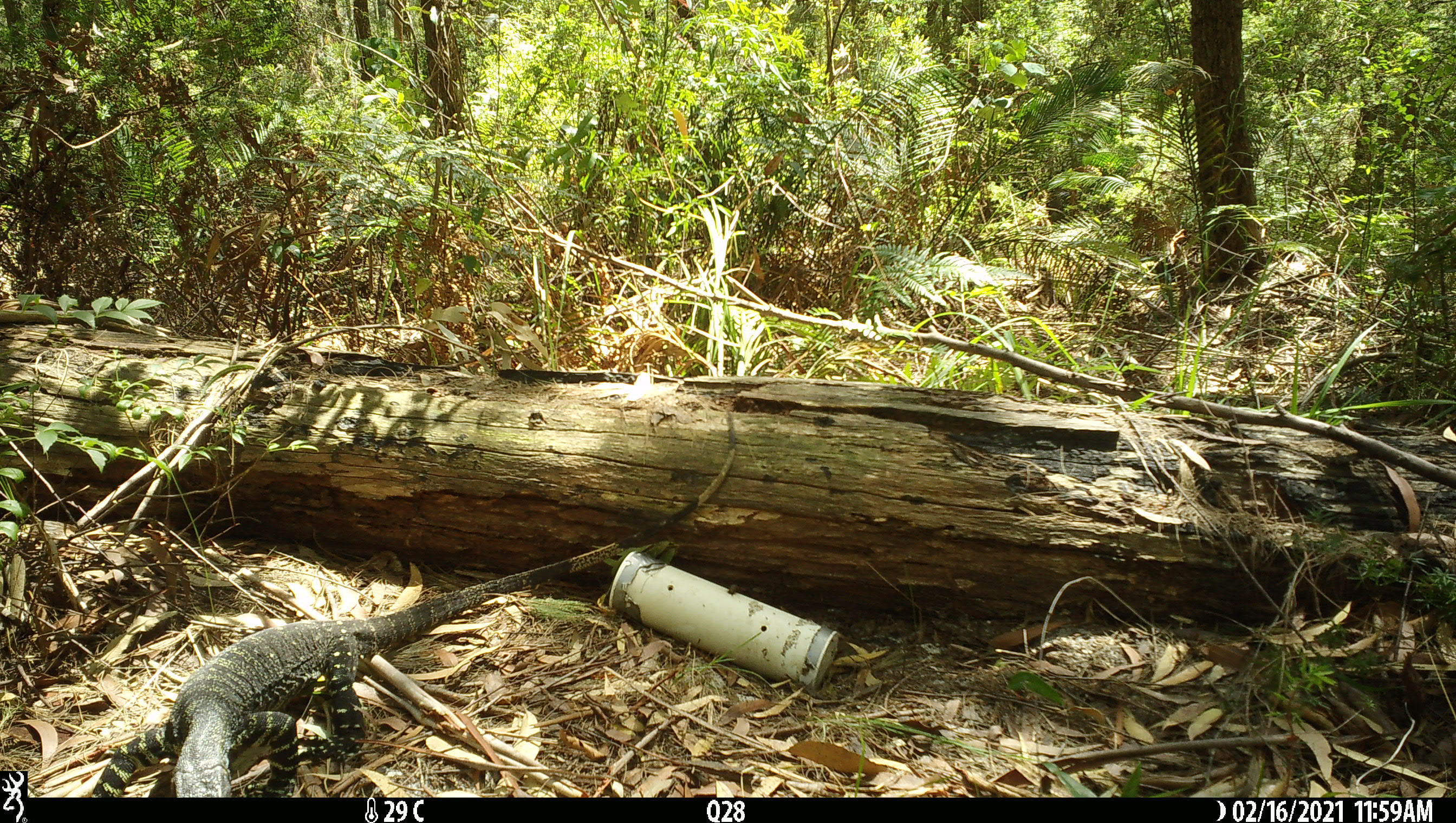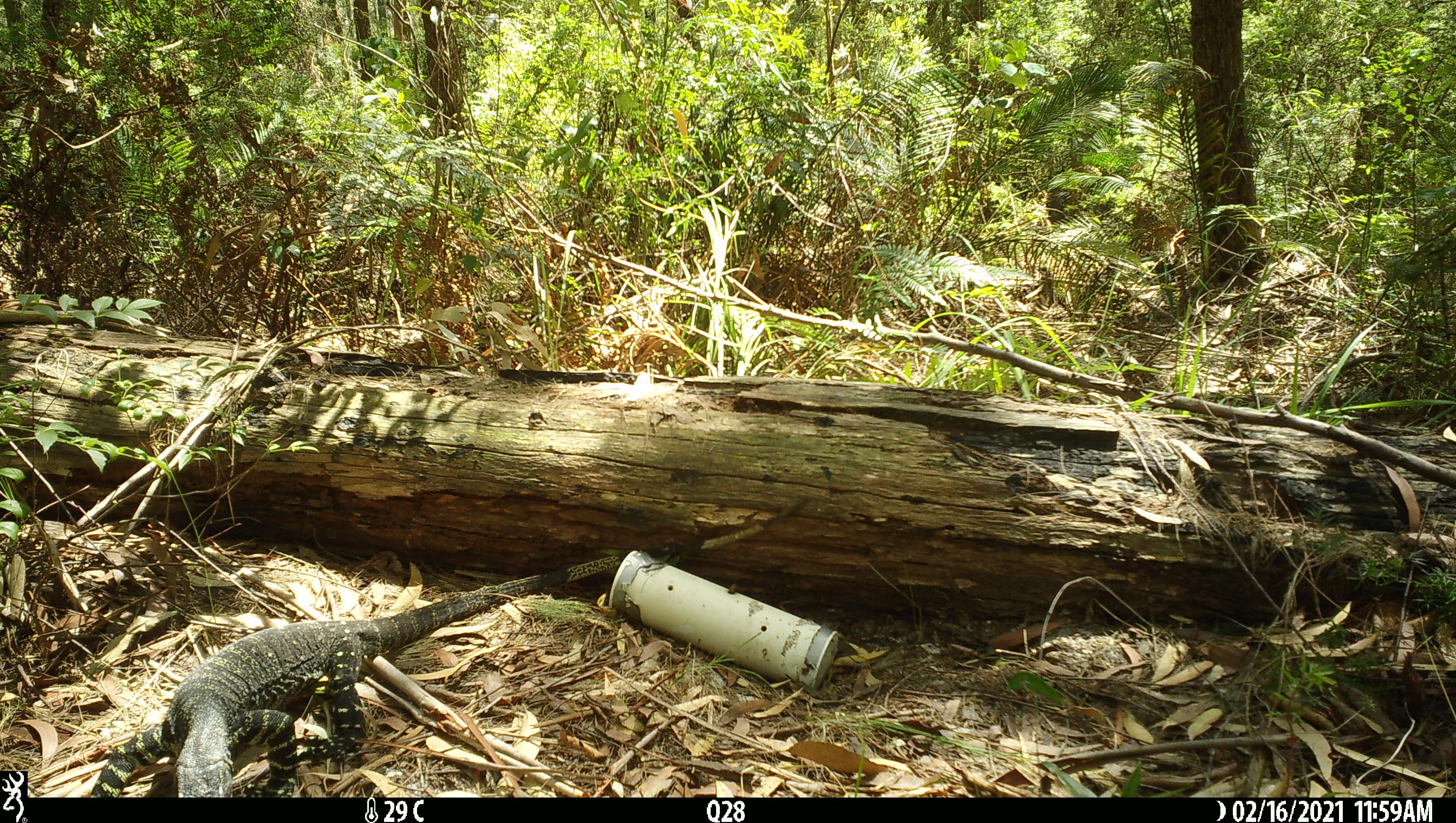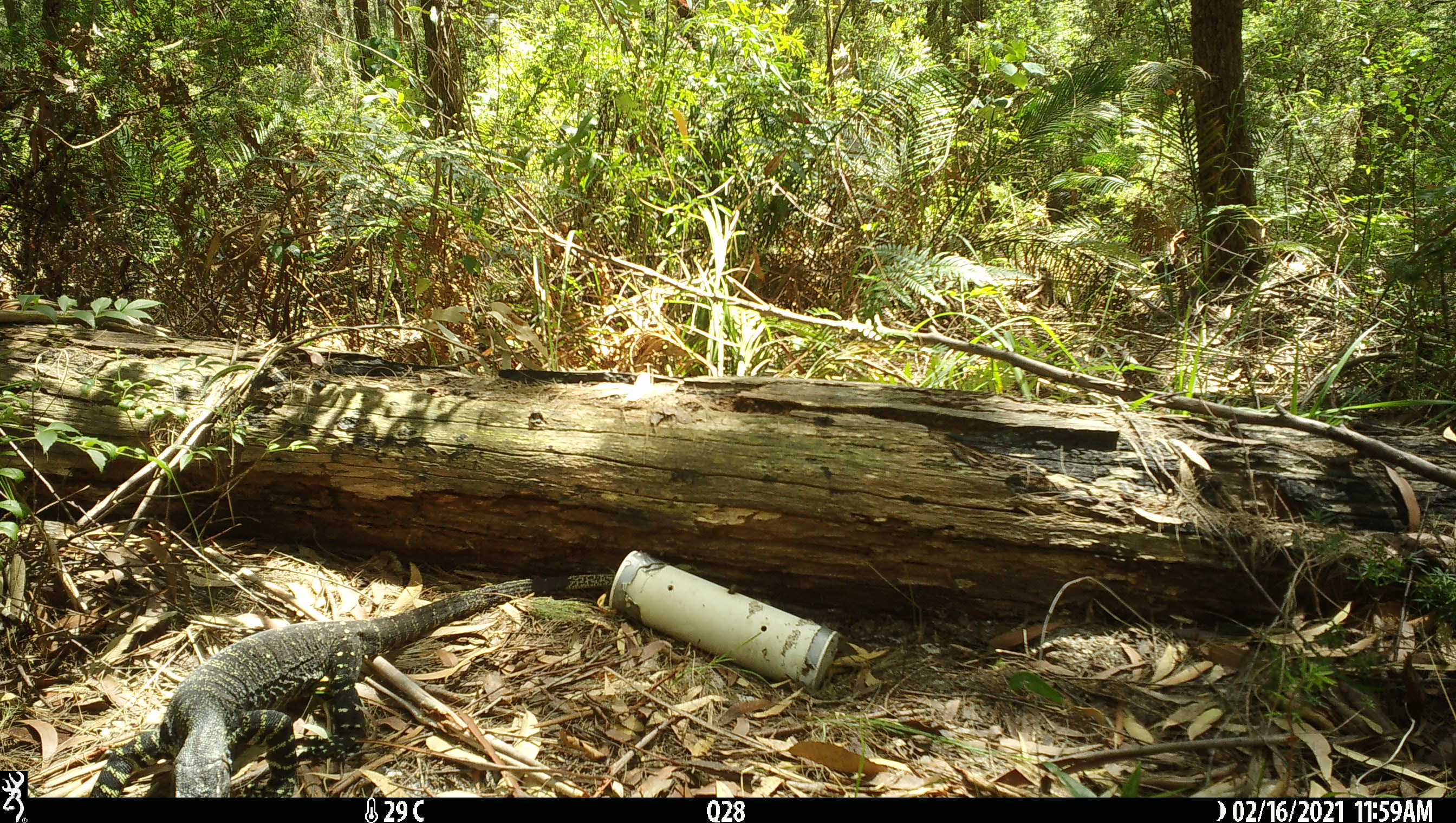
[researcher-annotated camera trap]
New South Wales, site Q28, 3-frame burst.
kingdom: Animalia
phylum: Chordata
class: Reptilia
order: Squamata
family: Varanidae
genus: Varanus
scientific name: Varanus varius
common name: lace monitor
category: goanna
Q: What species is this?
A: Goanna (lace monitor) (Varanus varius).